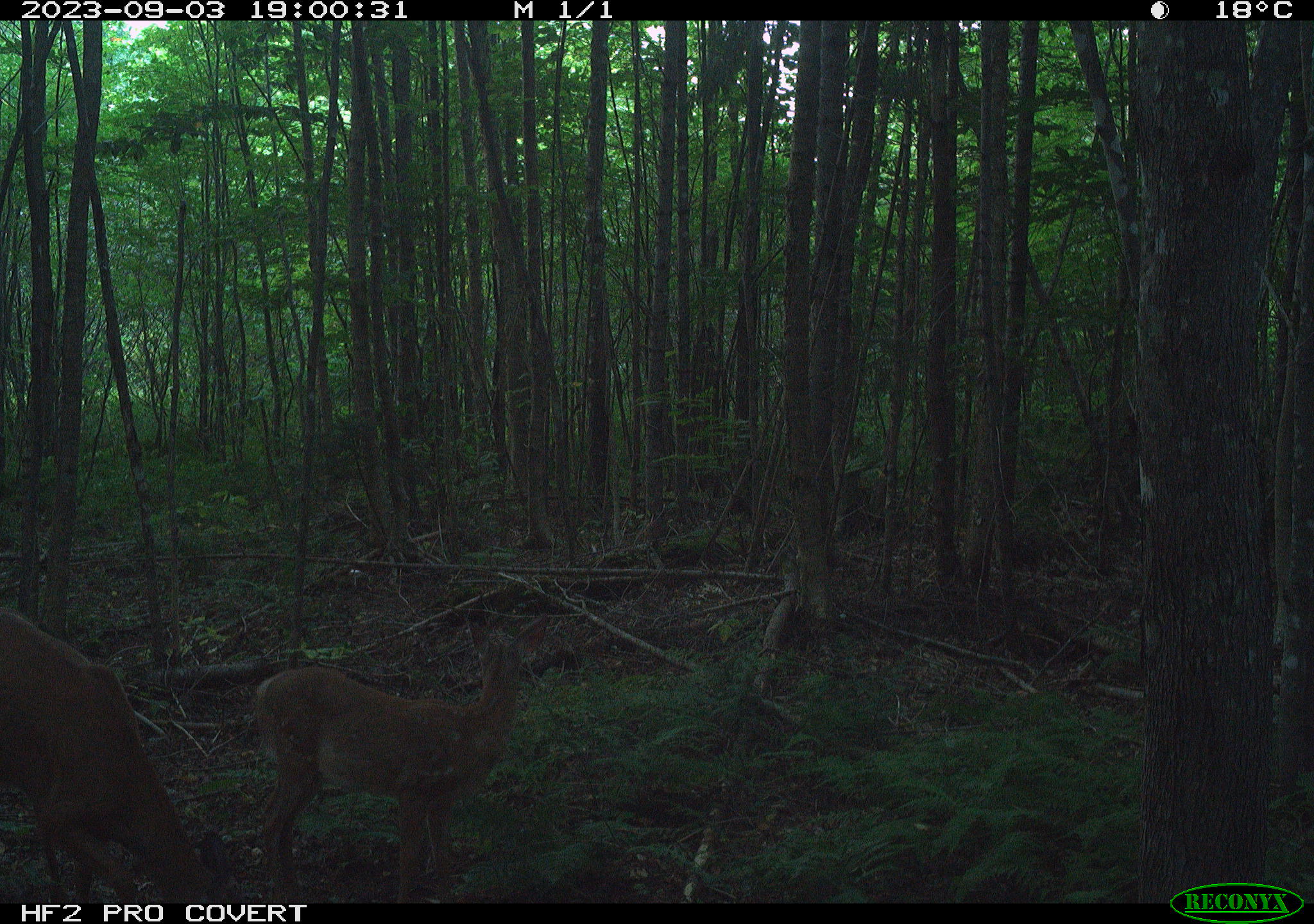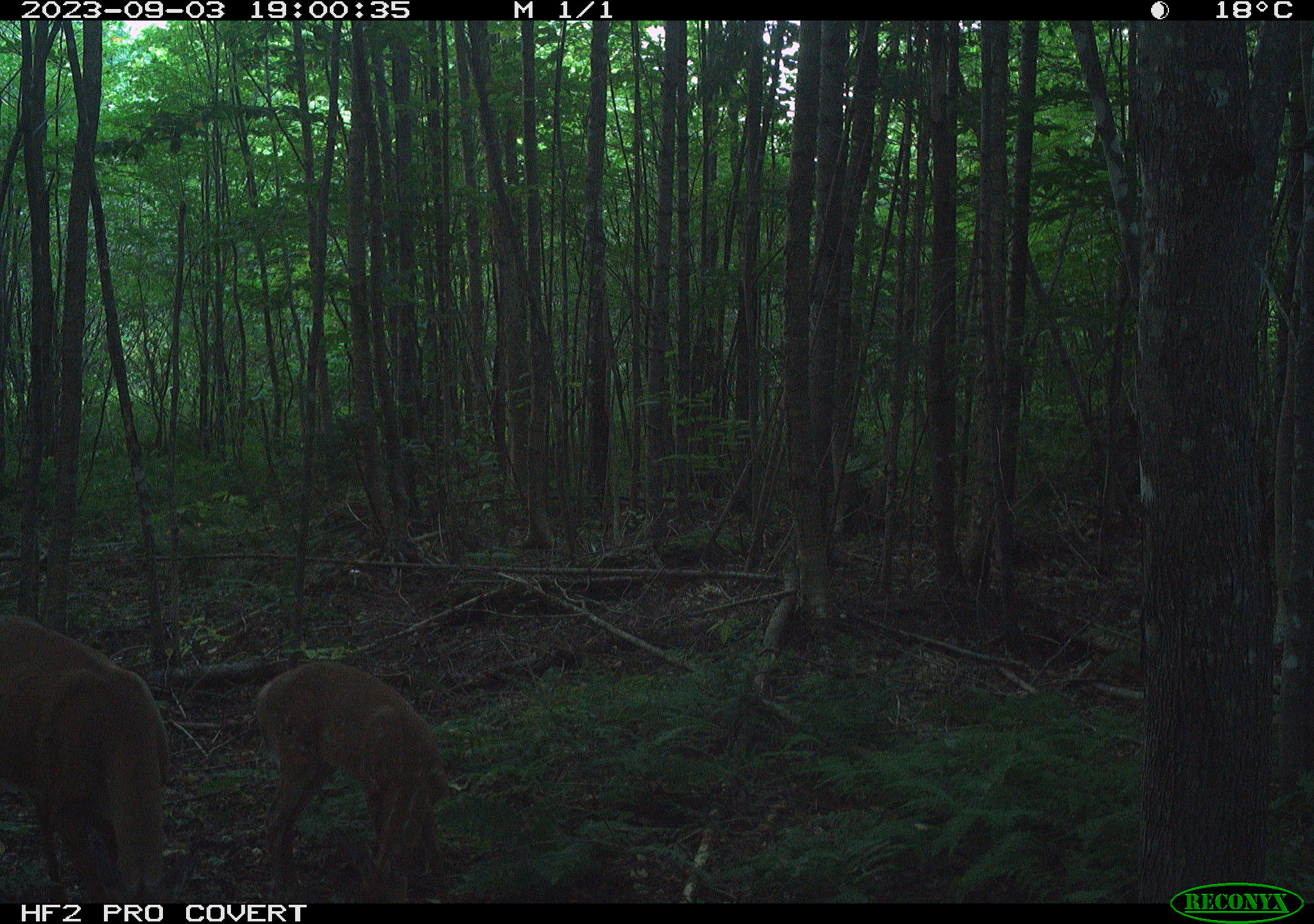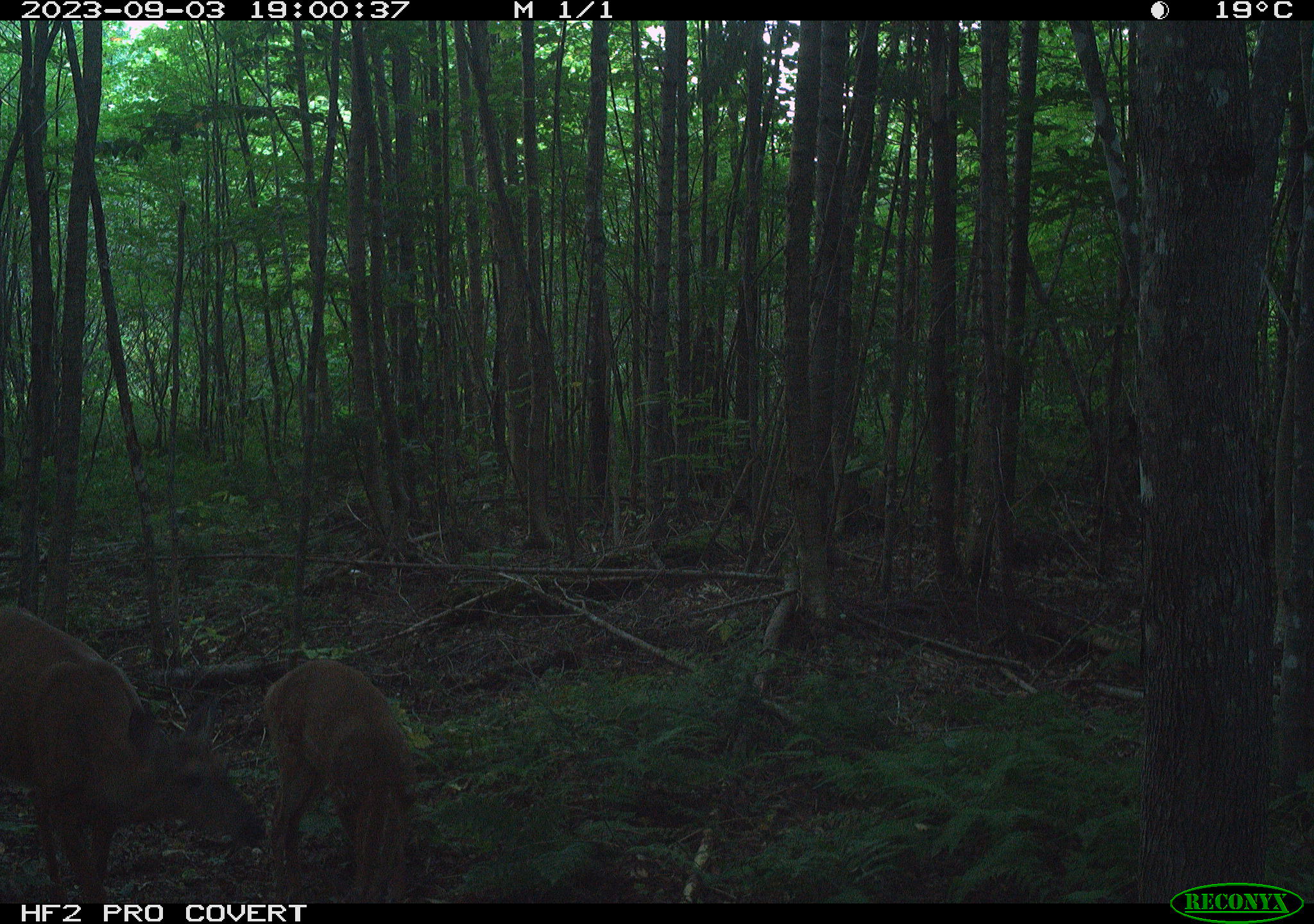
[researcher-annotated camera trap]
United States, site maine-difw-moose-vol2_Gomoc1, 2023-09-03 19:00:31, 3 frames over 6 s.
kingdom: Animalia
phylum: Chordata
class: Mammalia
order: Artiodactyla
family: Cervidae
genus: Odocoileus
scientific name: Odocoileus virginianus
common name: white-tailed deer